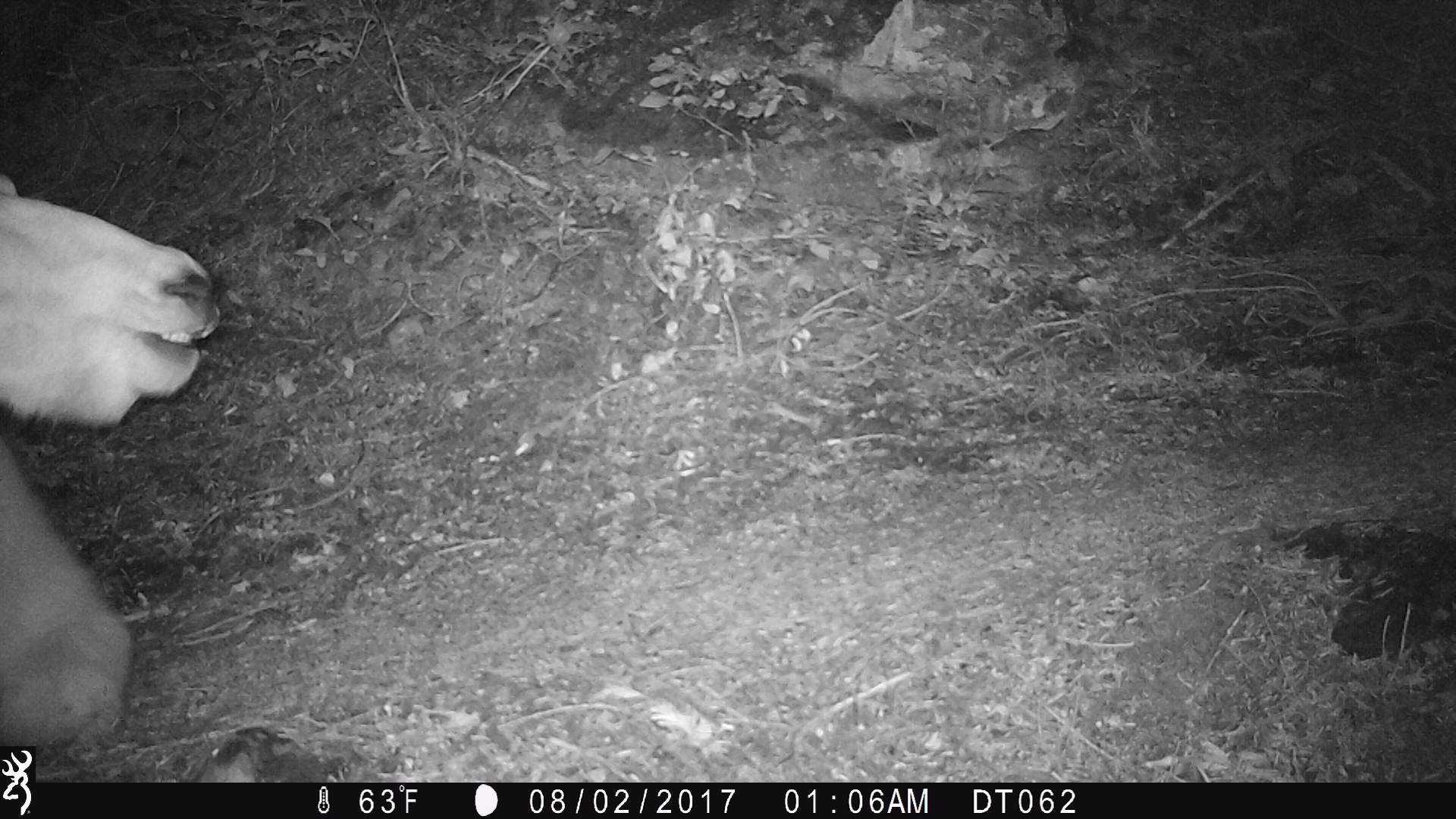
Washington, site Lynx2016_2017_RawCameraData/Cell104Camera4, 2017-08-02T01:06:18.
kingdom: Animalia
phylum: Chordata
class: Mammalia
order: Artiodactyla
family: Bovidae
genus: Oreamnos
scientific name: Oreamnos americanus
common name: mountain goat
Oreamnos americanus (mountain goat). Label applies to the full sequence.